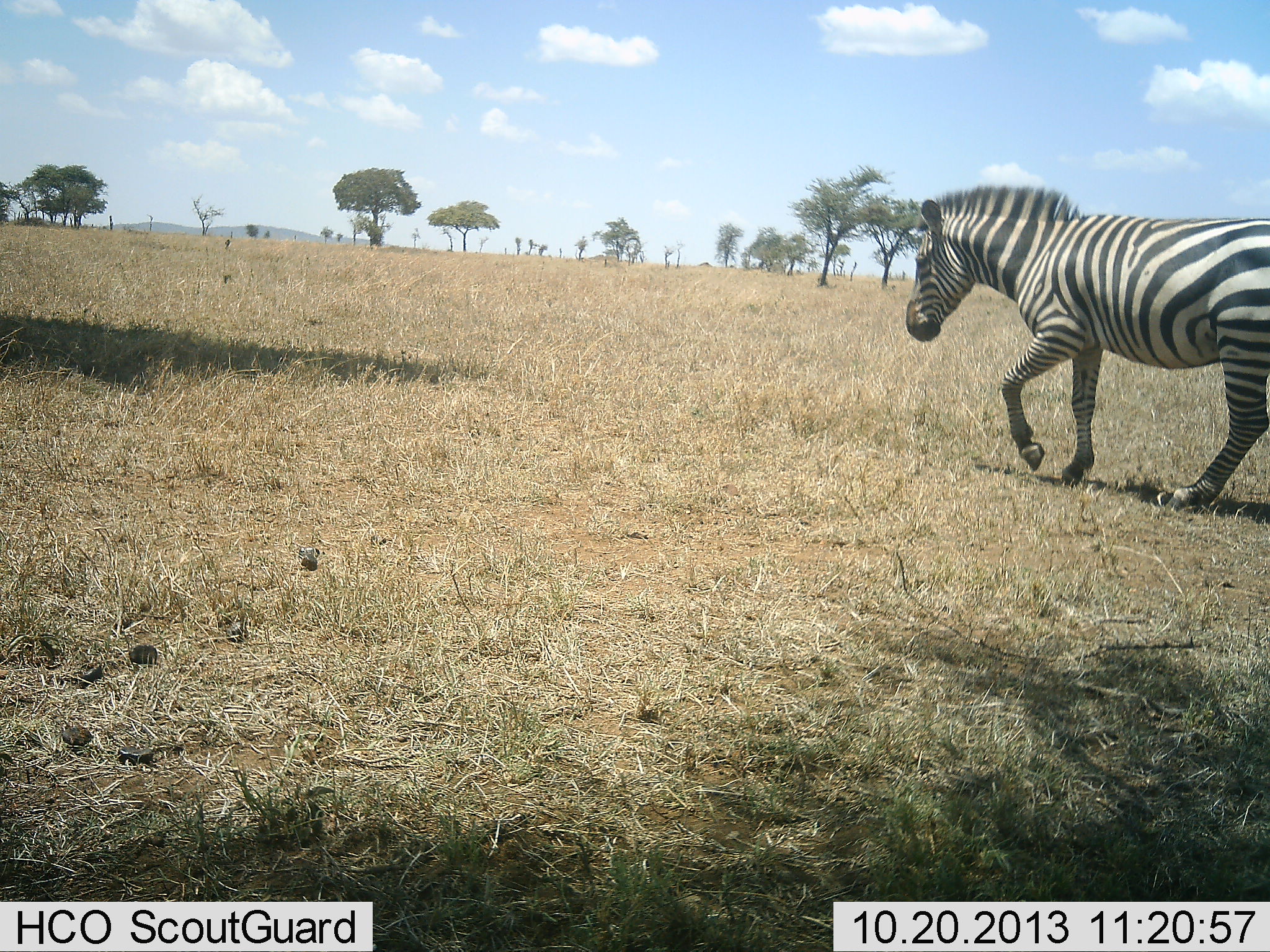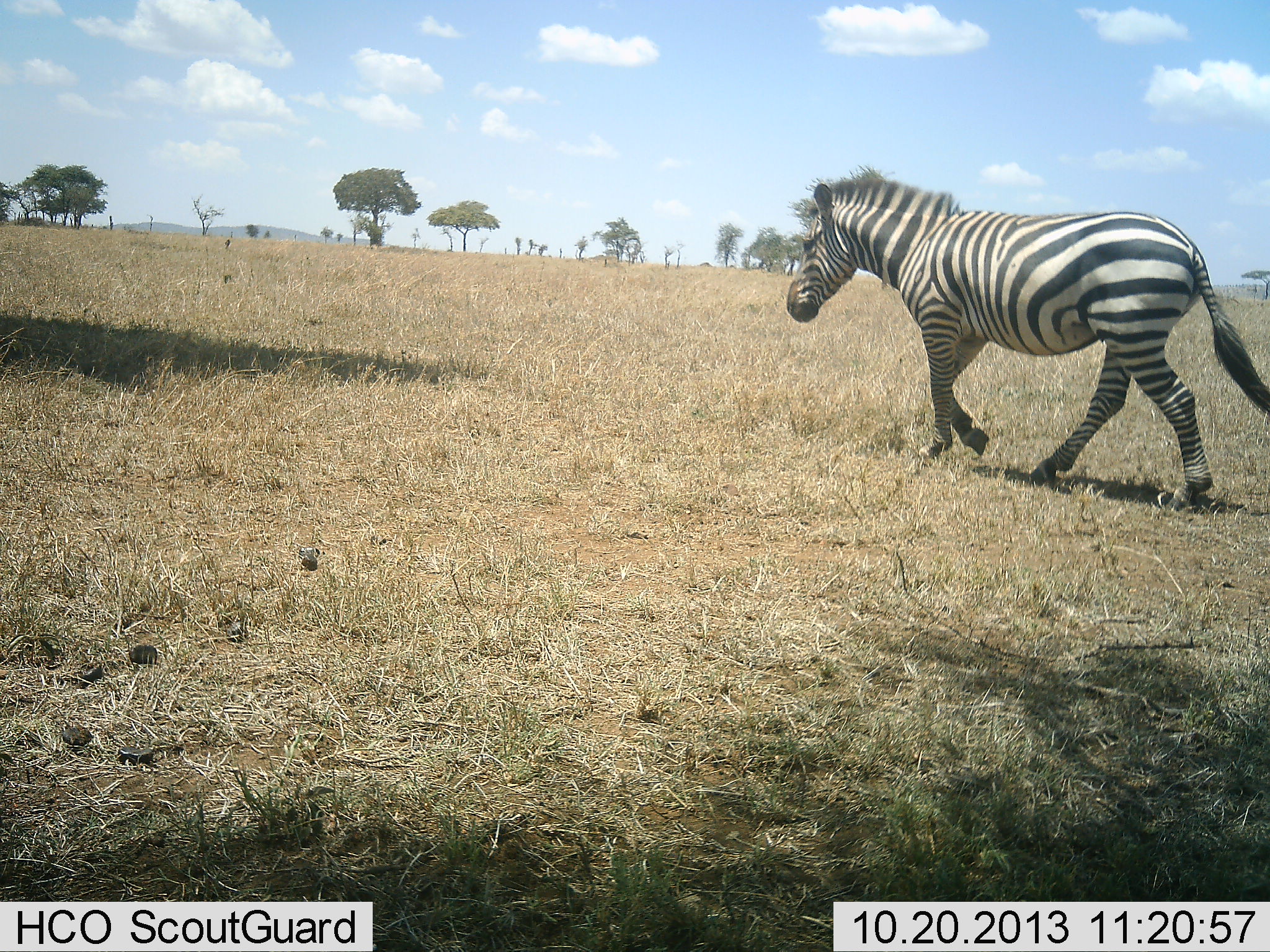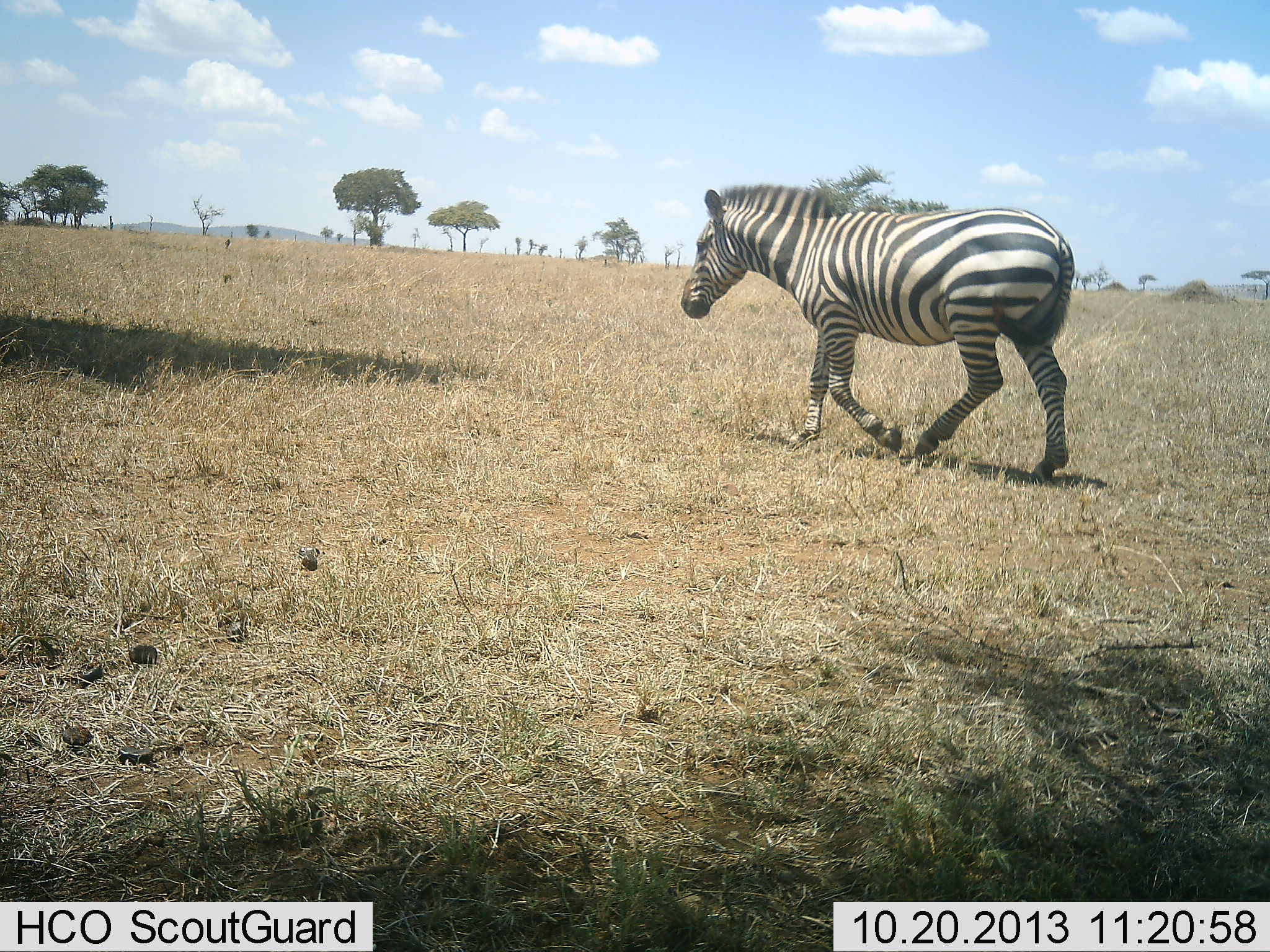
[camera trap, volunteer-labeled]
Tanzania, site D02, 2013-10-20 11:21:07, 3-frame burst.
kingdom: Animalia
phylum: Chordata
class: Mammalia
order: Perissodactyla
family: Equidae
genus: Equus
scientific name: Equus quagga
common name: plains zebra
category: zebra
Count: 1.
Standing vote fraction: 0%.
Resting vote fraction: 0%.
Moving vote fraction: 100%.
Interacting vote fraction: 0%.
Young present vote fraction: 0%.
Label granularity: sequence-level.